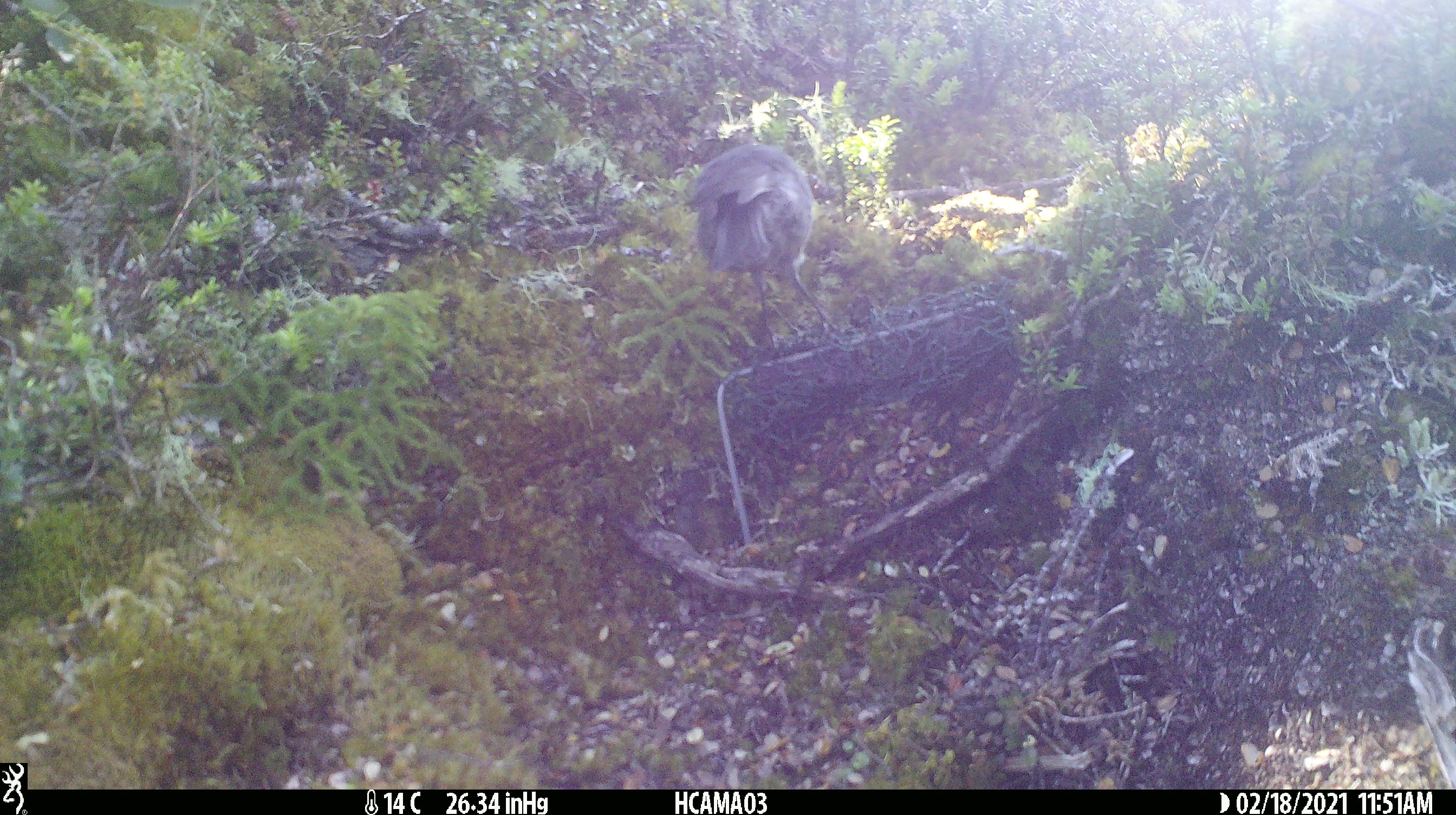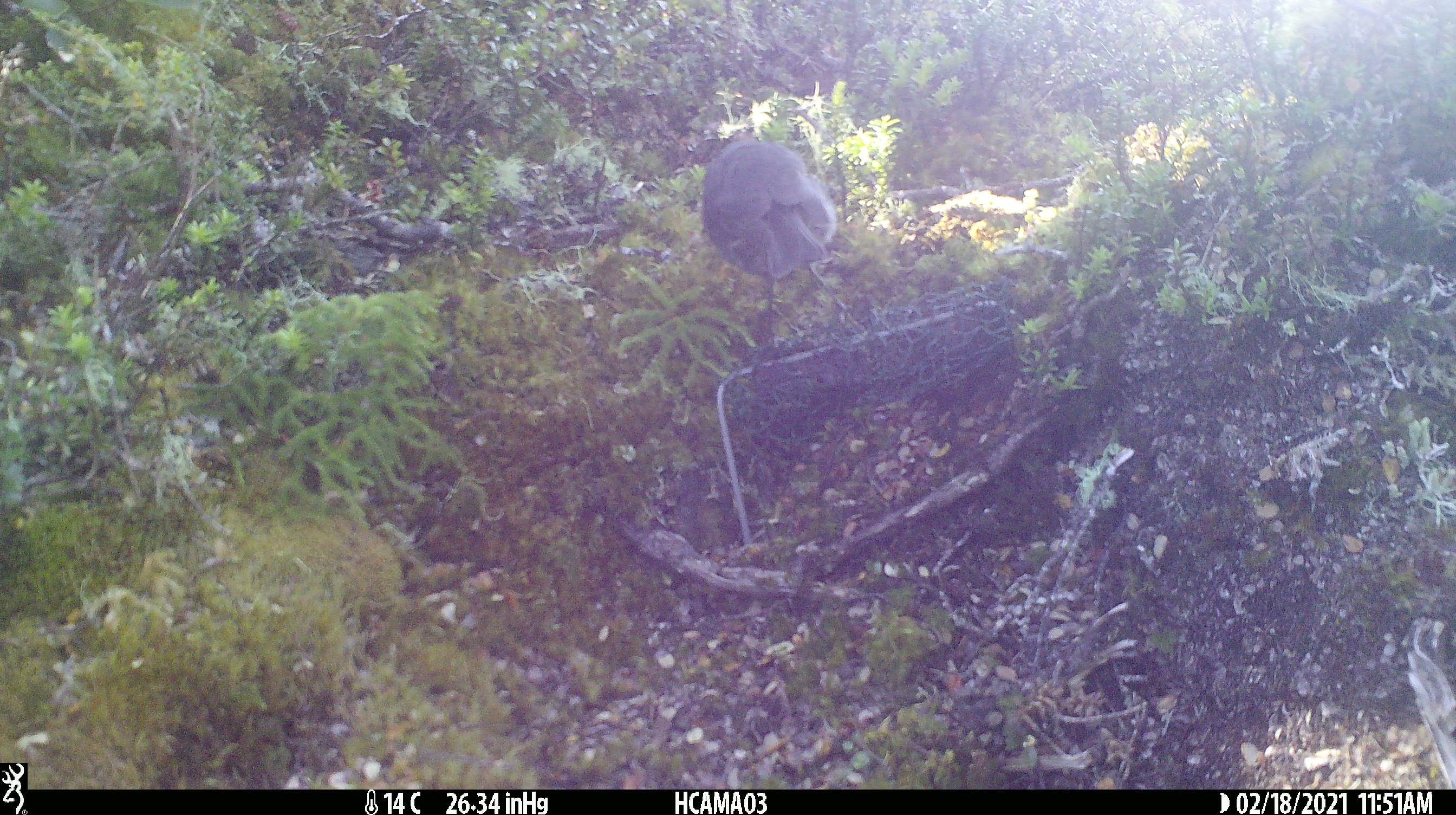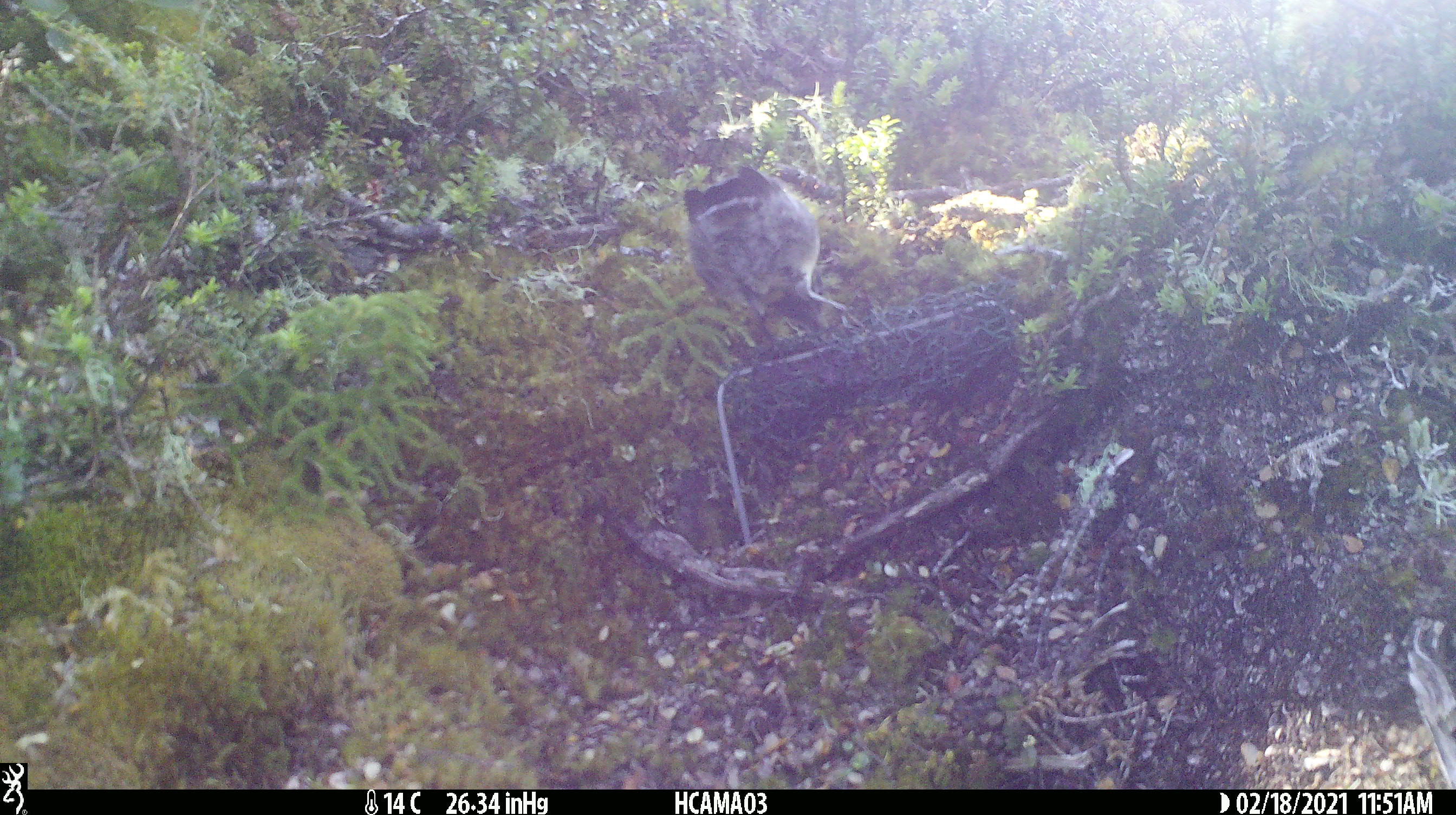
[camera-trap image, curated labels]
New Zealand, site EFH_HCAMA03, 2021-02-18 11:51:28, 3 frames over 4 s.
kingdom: Animalia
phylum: Chordata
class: Aves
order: Passeriformes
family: Petroicidae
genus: Petroica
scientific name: Petroica australis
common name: new zealand robin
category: robin